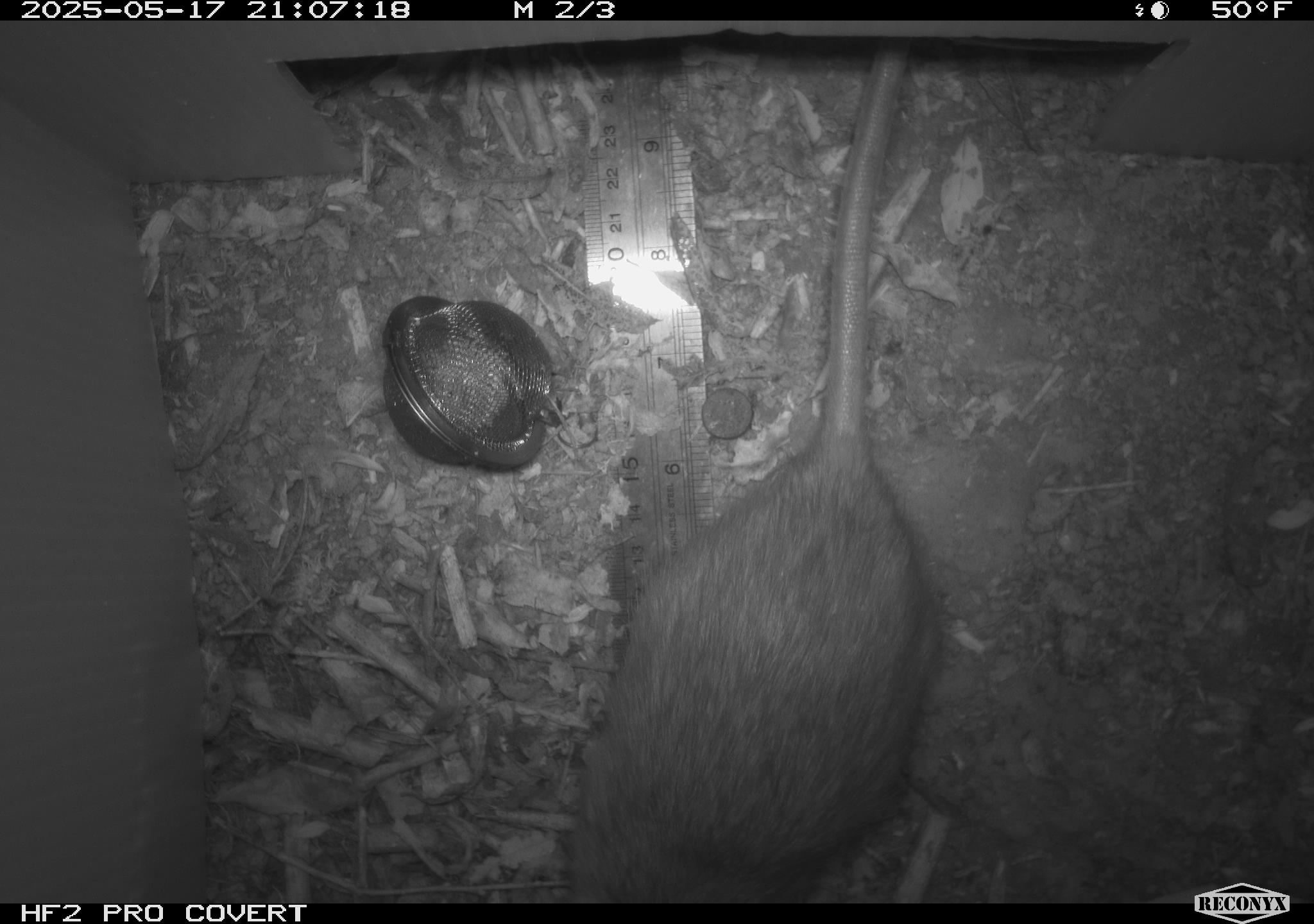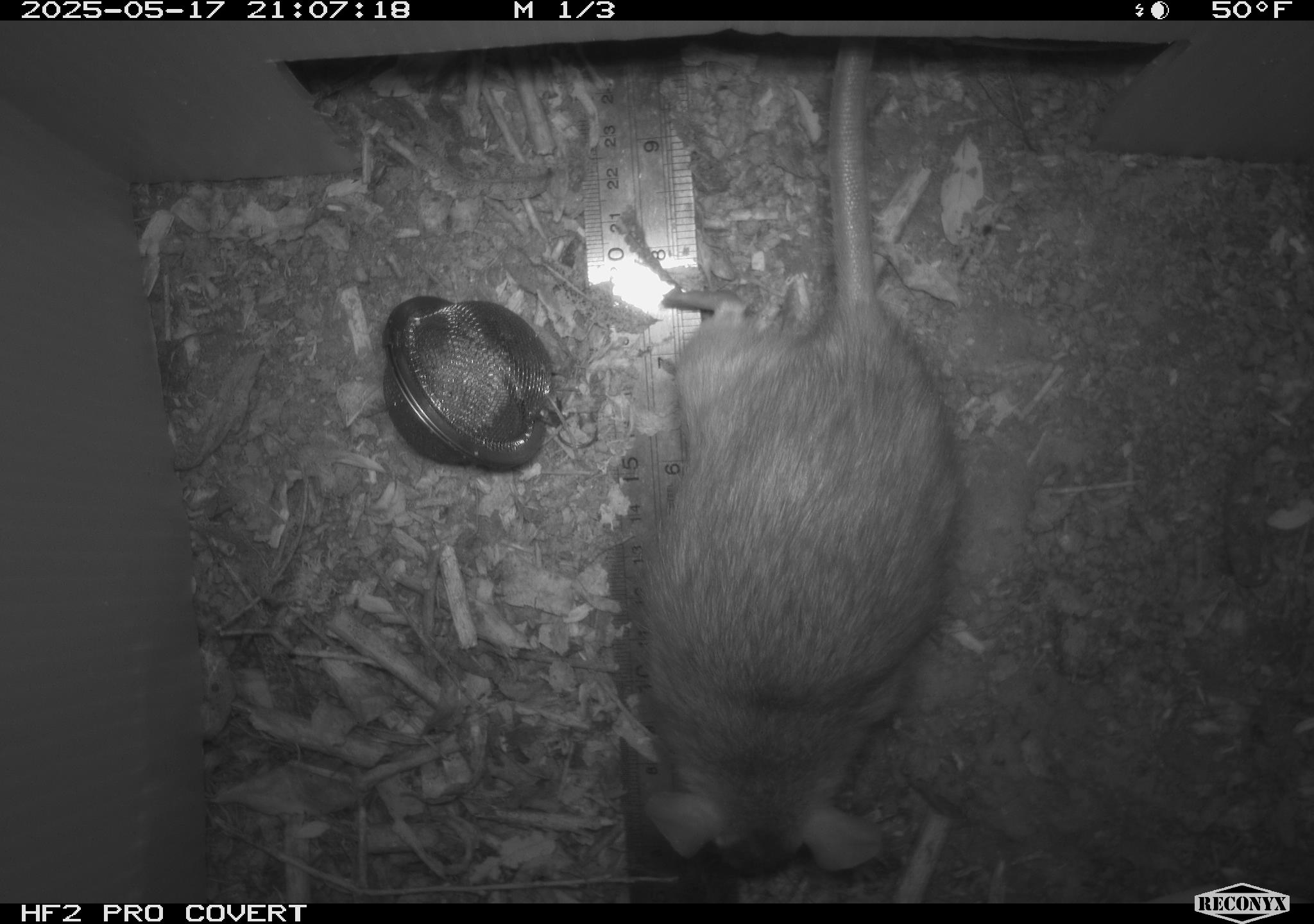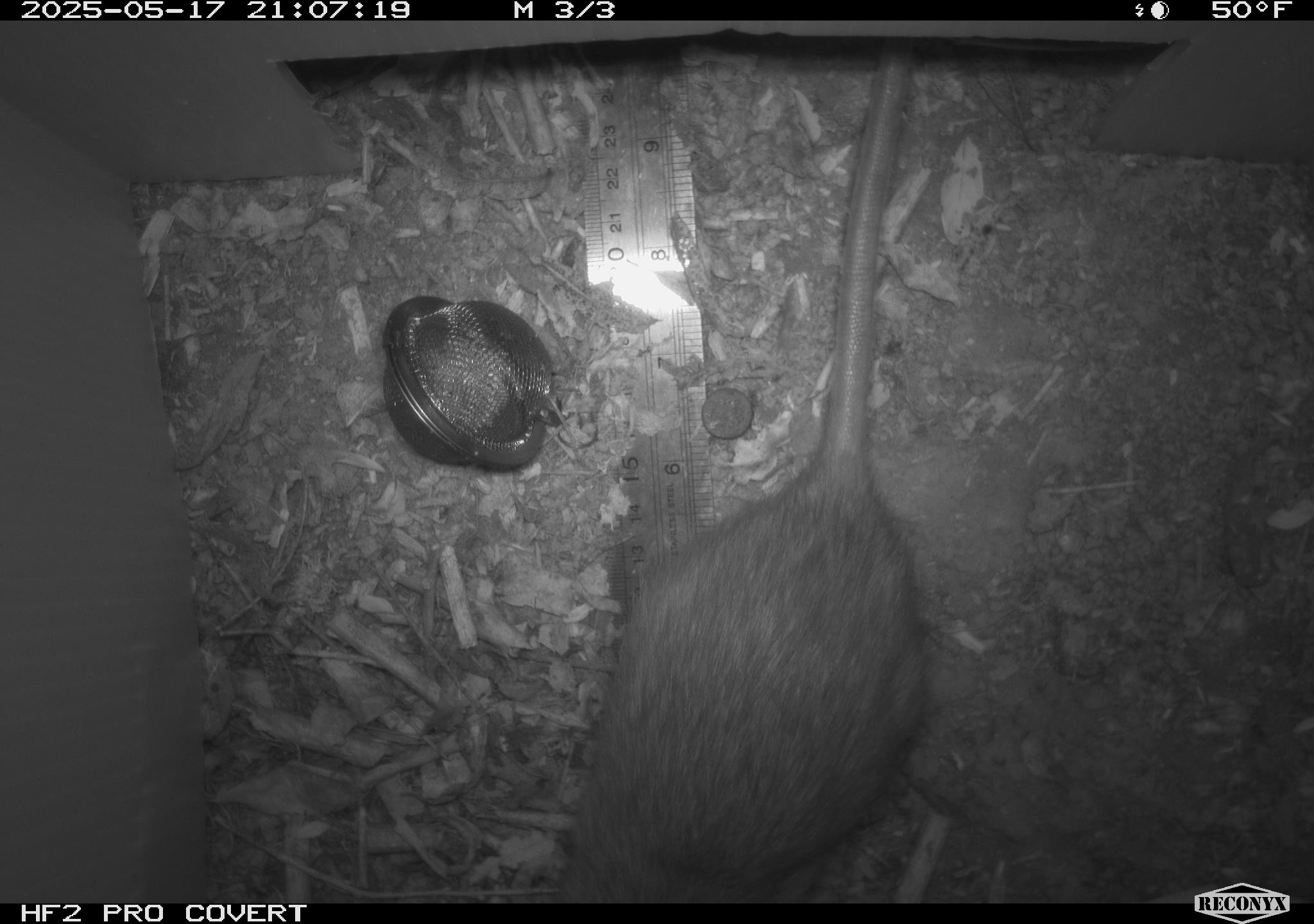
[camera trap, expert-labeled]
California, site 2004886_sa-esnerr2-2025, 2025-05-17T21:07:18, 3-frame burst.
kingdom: Animalia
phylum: Chordata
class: Mammalia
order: Rodentia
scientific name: Rodentia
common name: rodent